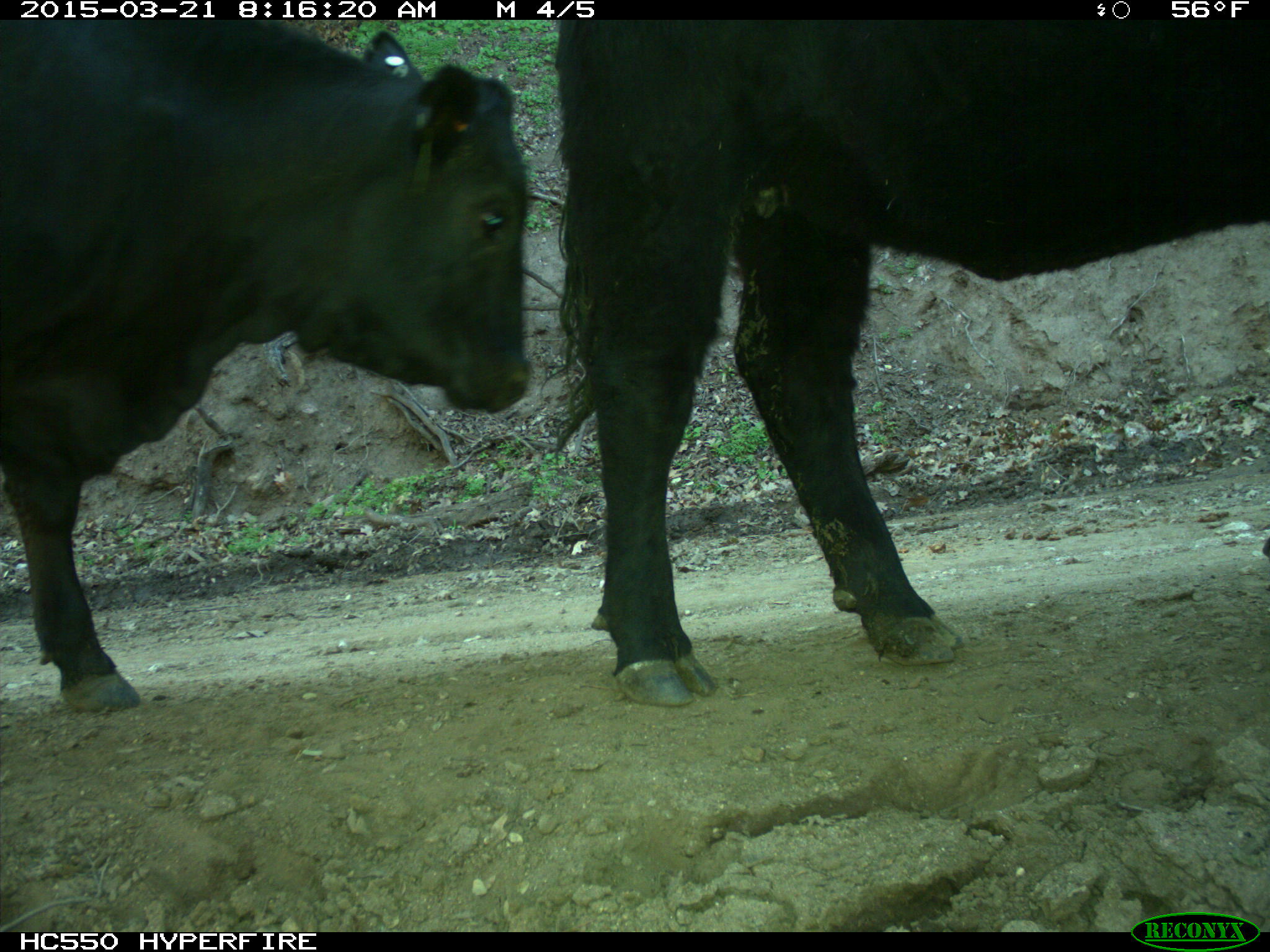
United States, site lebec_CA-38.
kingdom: Animalia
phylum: Chordata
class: Mammalia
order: Artiodactyla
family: Bovidae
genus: Bos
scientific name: Bos taurus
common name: domestic cow